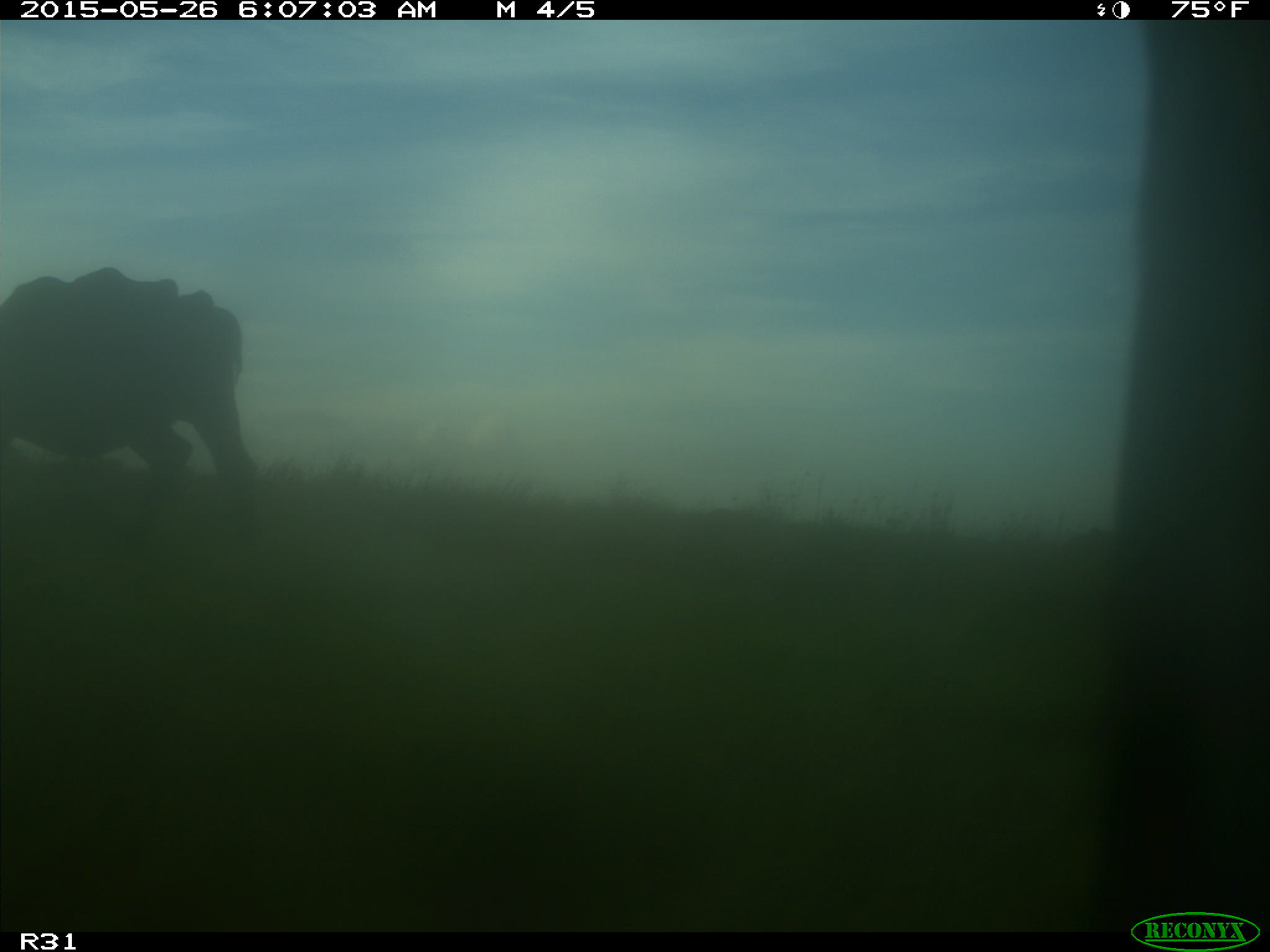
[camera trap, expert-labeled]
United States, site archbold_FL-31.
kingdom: Animalia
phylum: Chordata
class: Mammalia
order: Artiodactyla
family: Bovidae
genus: Bos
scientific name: Bos taurus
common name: domestic cow